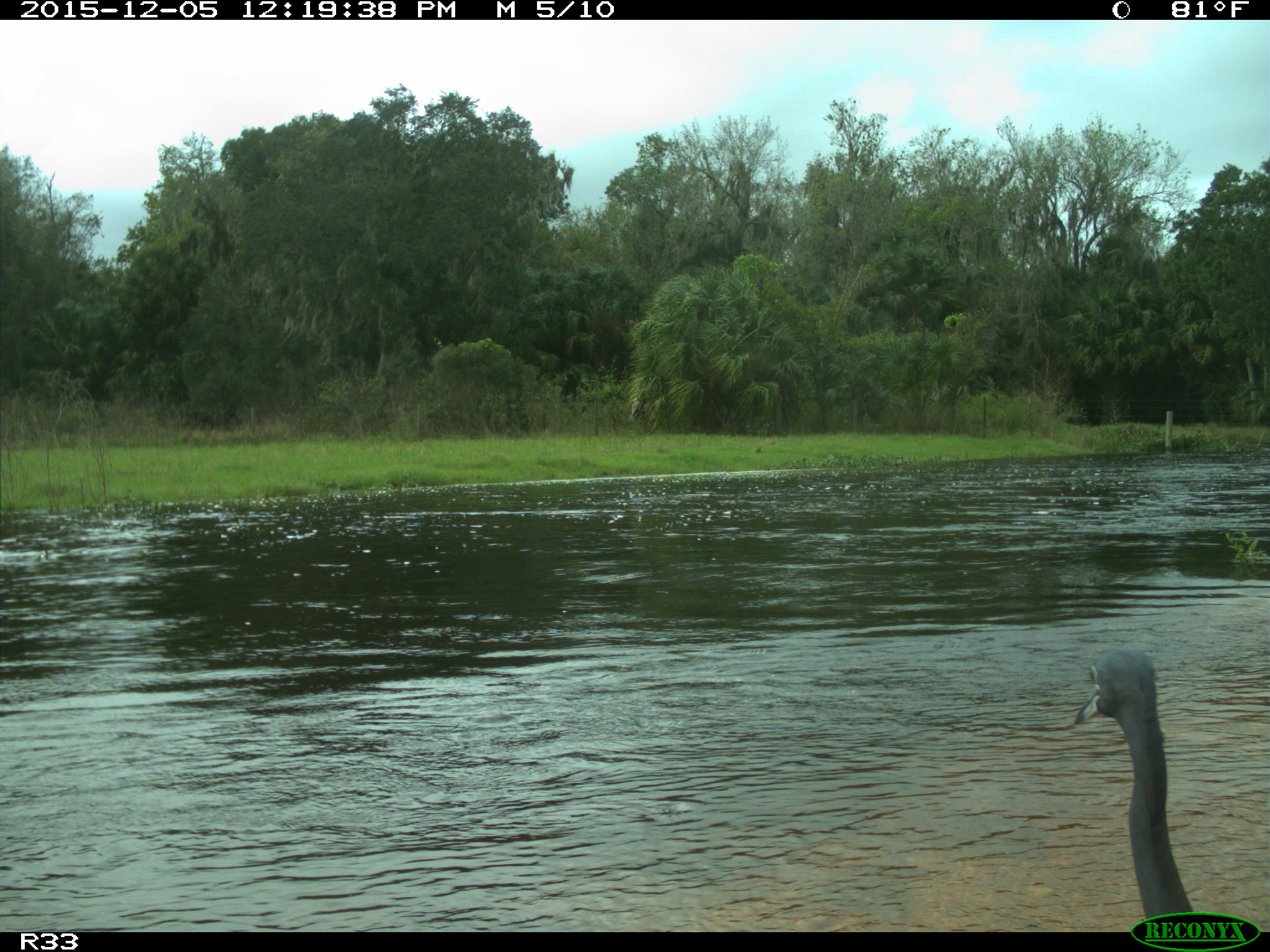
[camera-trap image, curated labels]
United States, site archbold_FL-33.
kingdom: Animalia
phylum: Chordata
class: Aves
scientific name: Aves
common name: birds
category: unidentified bird